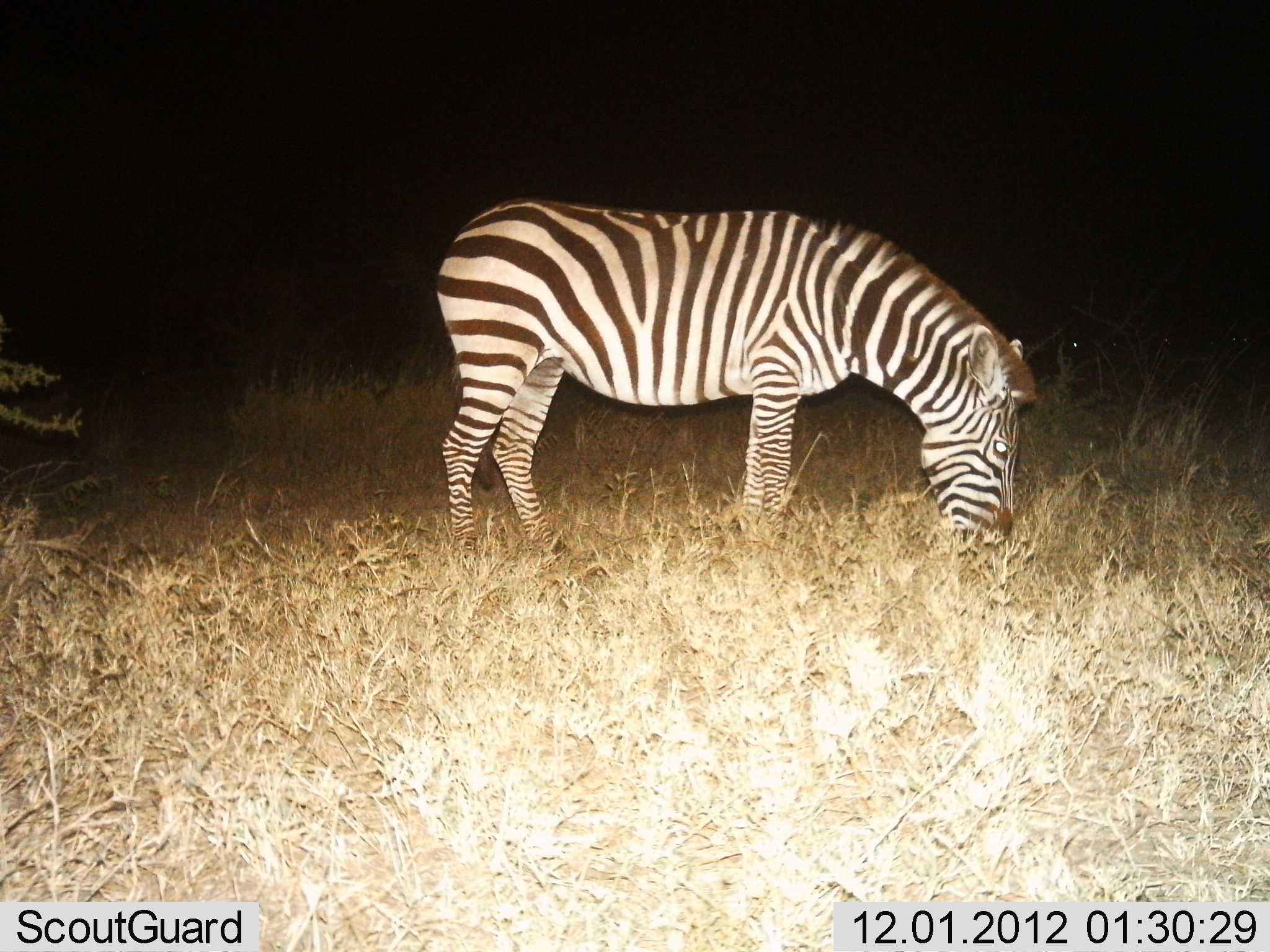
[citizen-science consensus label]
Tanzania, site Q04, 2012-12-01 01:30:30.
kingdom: Animalia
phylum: Chordata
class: Mammalia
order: Perissodactyla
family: Equidae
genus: Equus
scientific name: Equus quagga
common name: plains zebra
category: zebra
Zebra (plains zebra) (Equus quagga), count 1. Behavior (volunteer vote fractions): standing 18%, resting 0%, moving 0%, interacting 0%. Young present (vote fraction): 0%. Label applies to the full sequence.